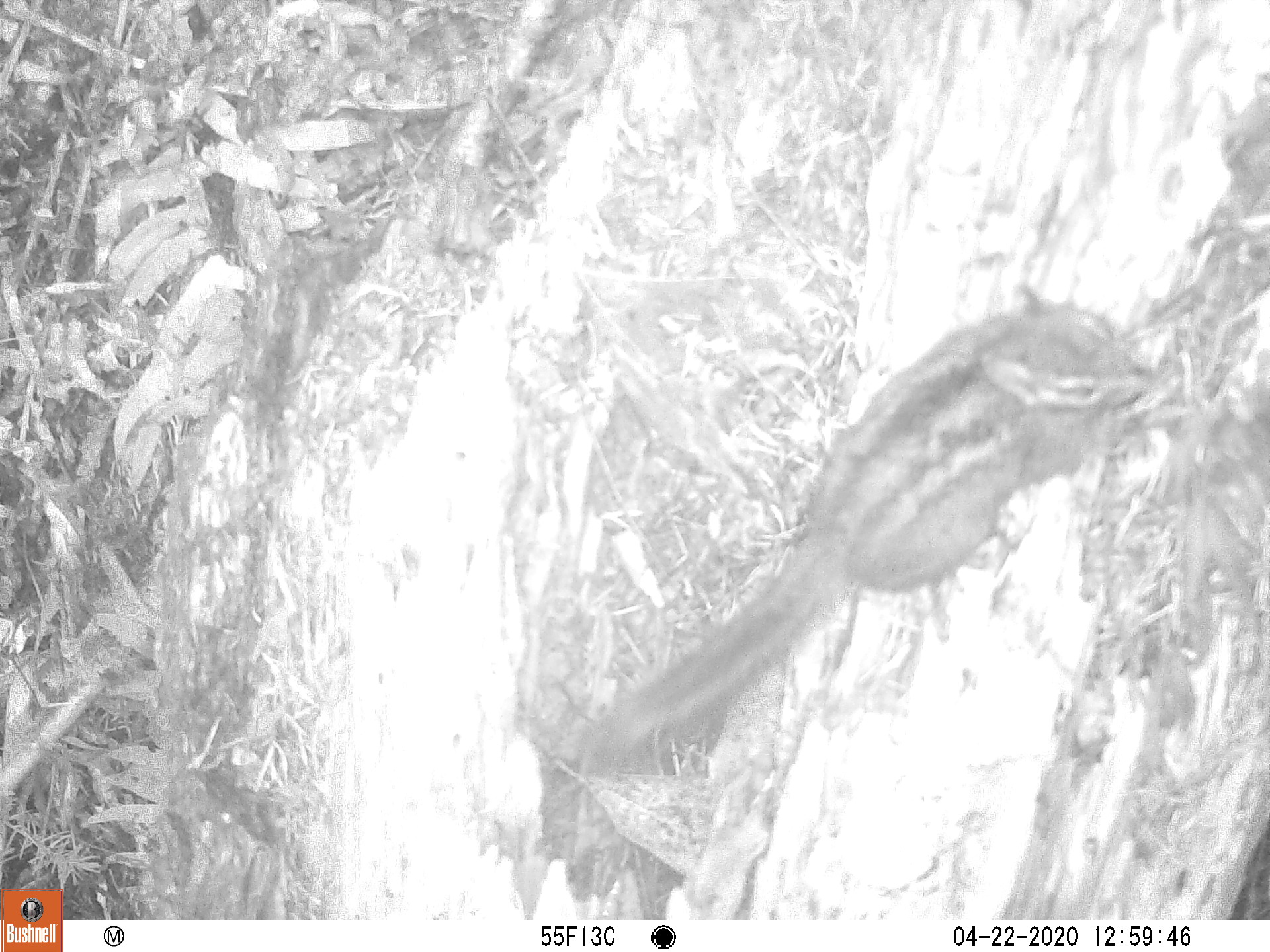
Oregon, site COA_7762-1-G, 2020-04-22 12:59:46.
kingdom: Animalia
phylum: Chordata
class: Mammalia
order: Rodentia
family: Sciuridae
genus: Neotamias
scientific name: Neotamias townsendii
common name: townsend's chipmunk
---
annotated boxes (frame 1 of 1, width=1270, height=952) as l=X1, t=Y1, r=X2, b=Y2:
townsend's chipmunk: l=561, t=272, r=1162, b=783